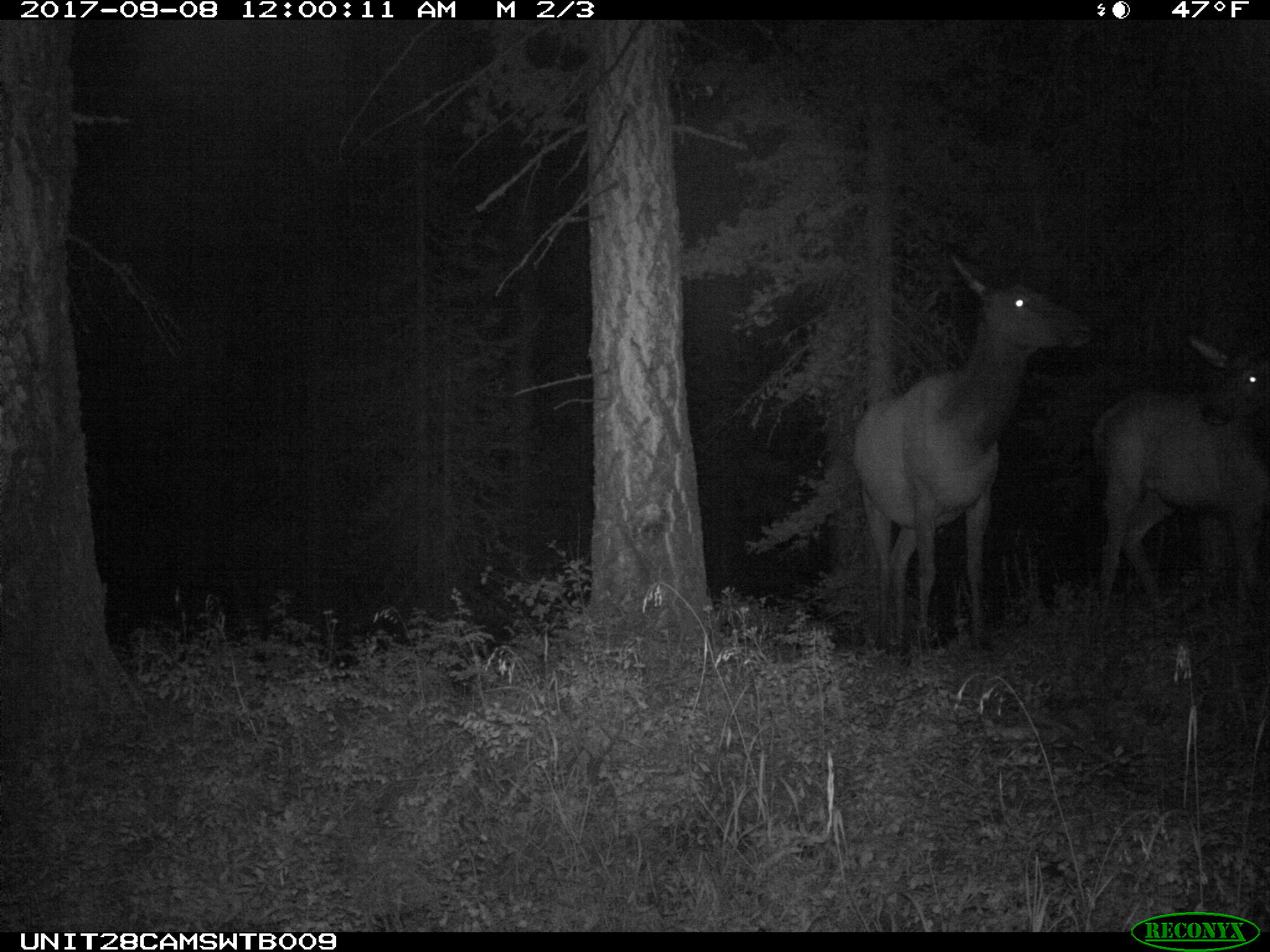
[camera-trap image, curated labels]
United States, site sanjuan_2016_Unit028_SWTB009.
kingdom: Animalia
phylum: Chordata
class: Mammalia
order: Artiodactyla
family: Cervidae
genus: Cervus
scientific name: Cervus elaphus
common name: red deer